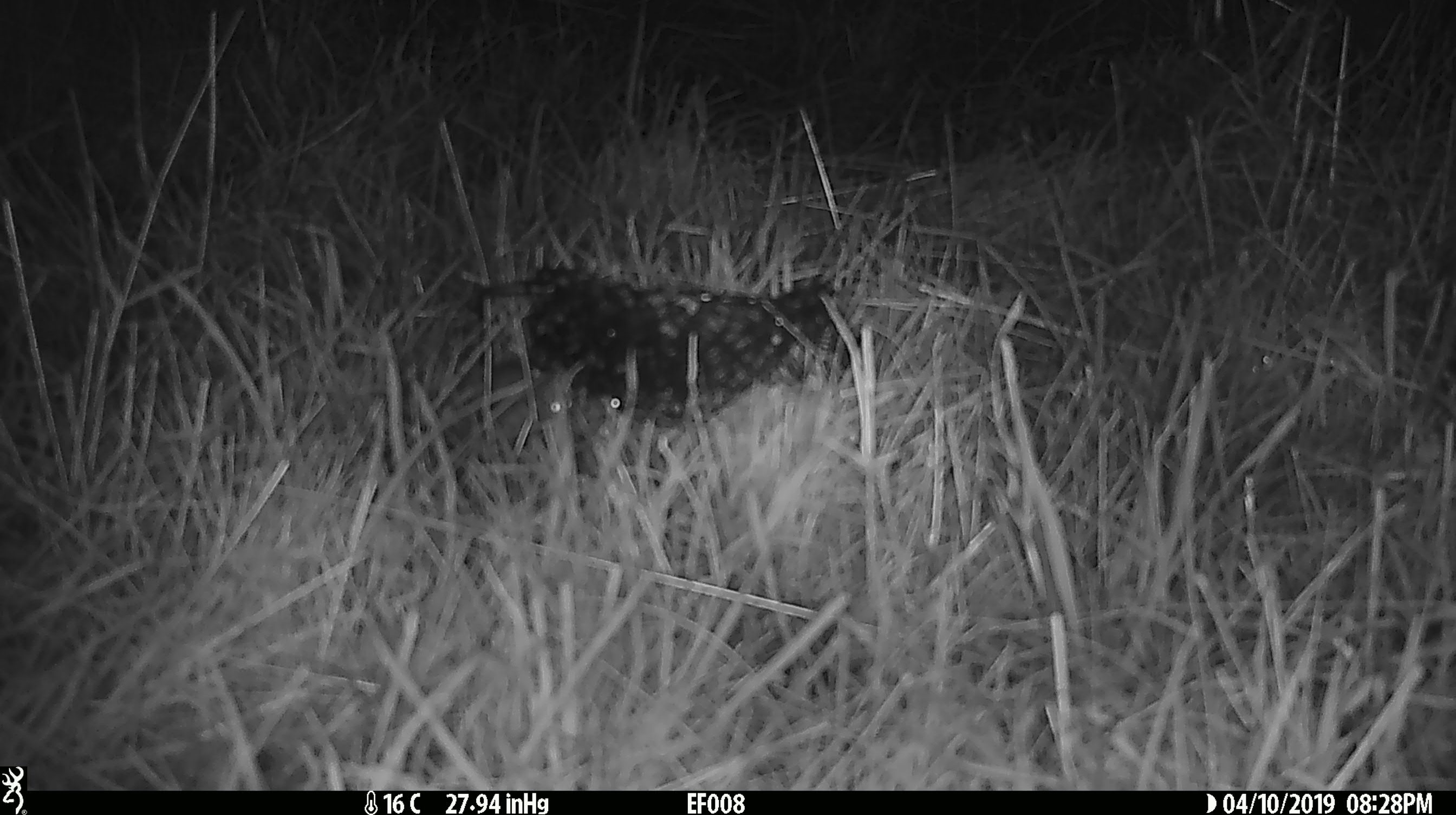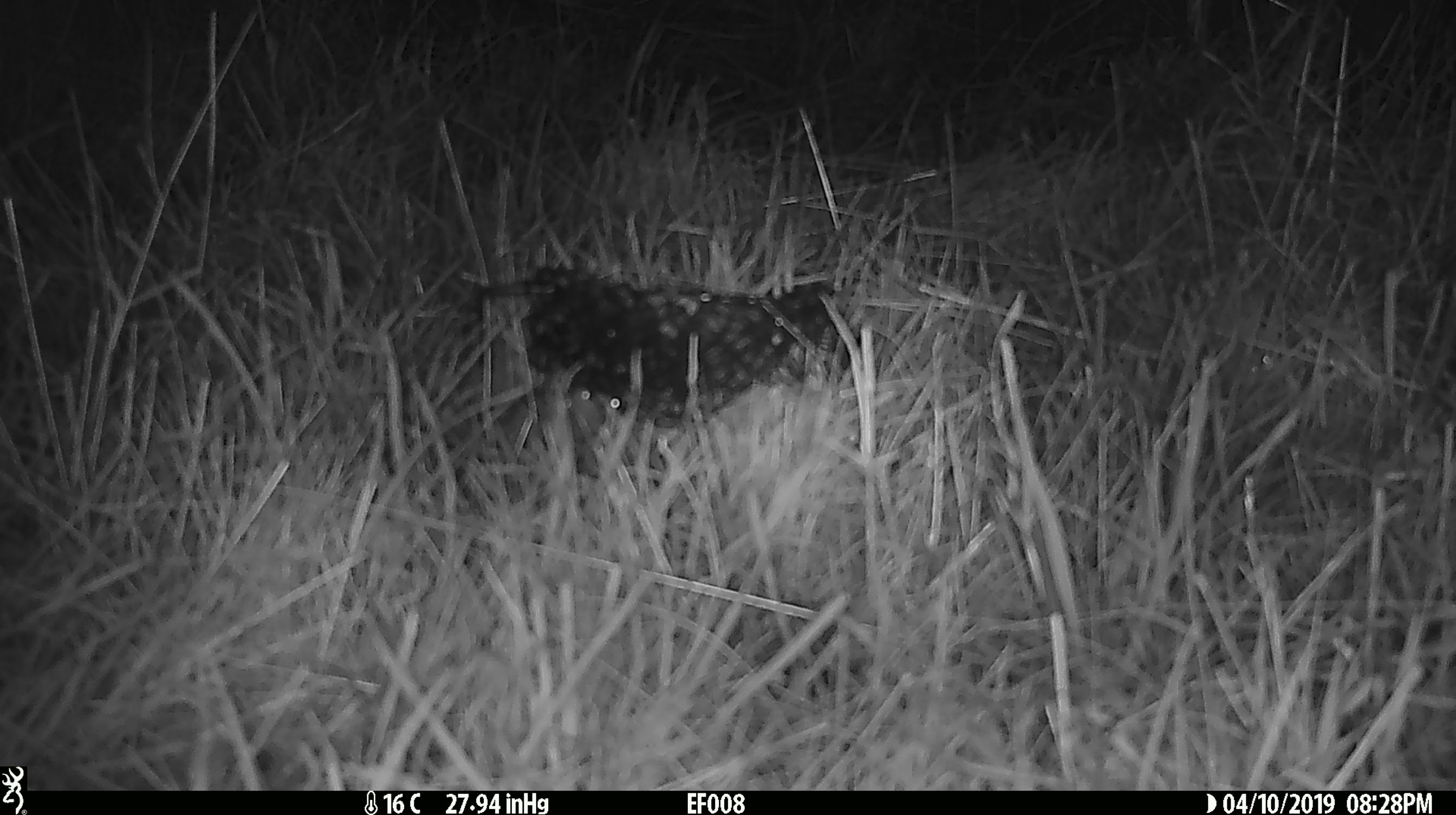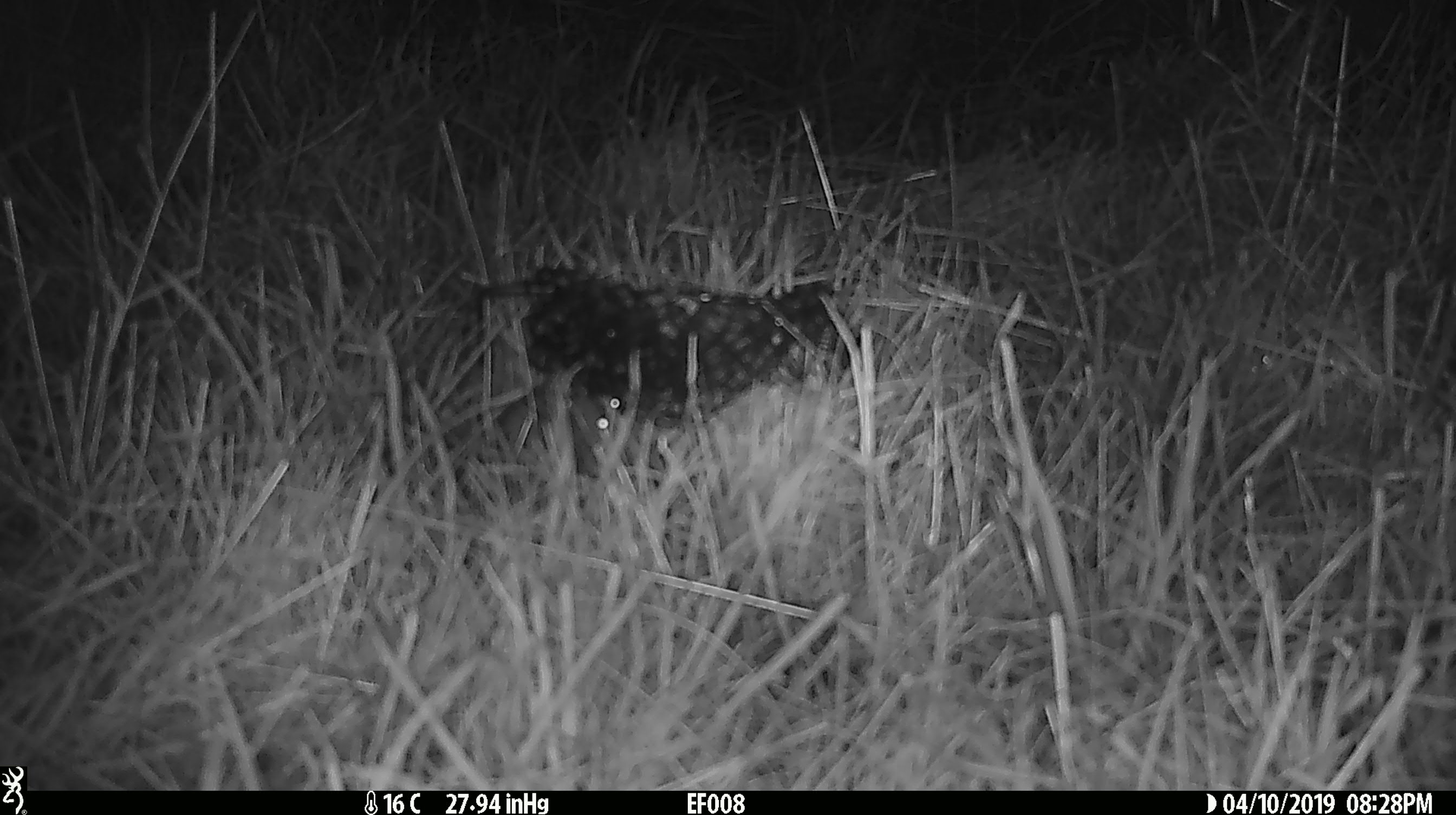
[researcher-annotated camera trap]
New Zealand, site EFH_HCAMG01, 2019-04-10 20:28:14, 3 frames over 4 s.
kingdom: Animalia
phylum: Chordata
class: Mammalia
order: Rodentia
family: Muridae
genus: Mus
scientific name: Mus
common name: mouse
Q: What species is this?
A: Mouse (Mus).